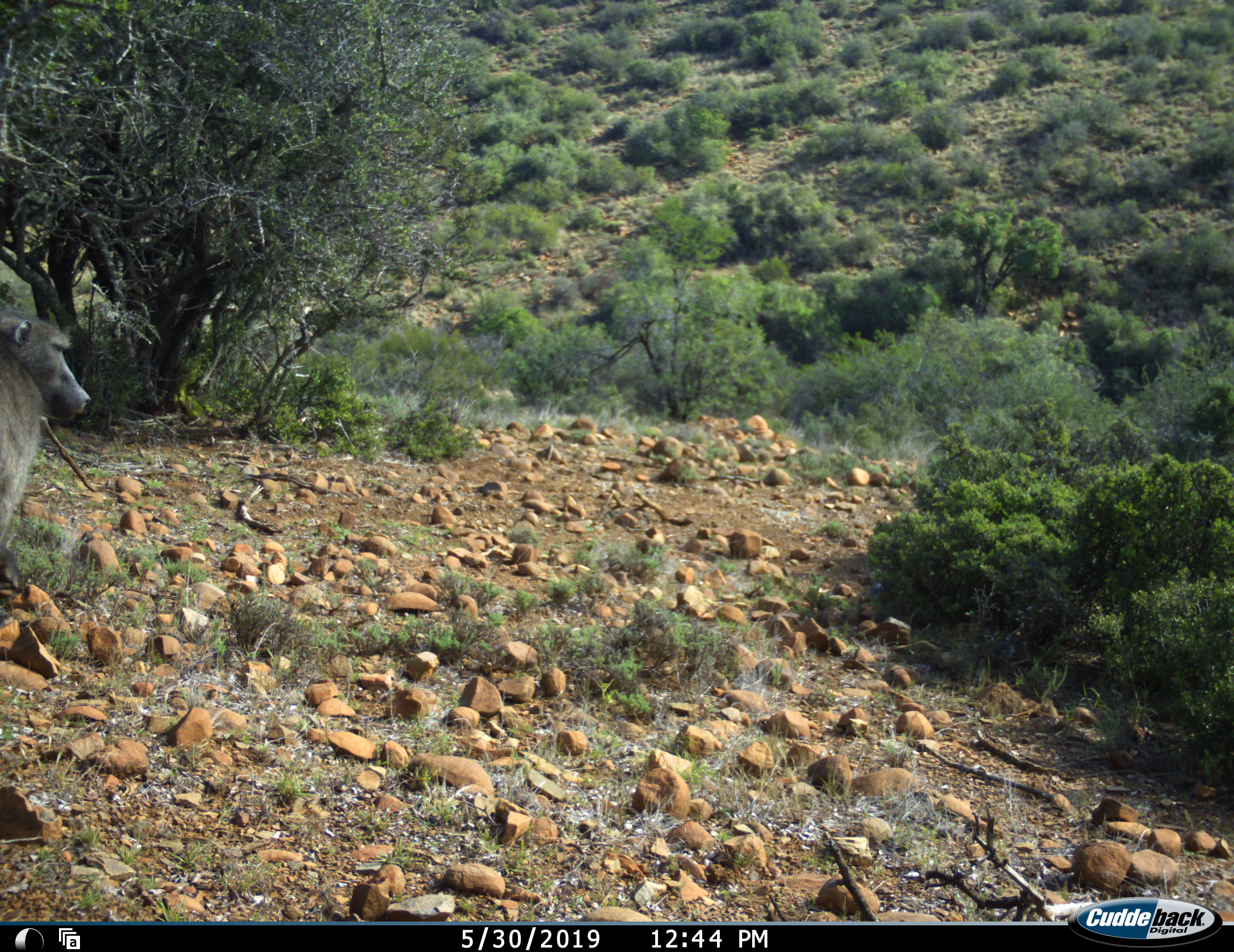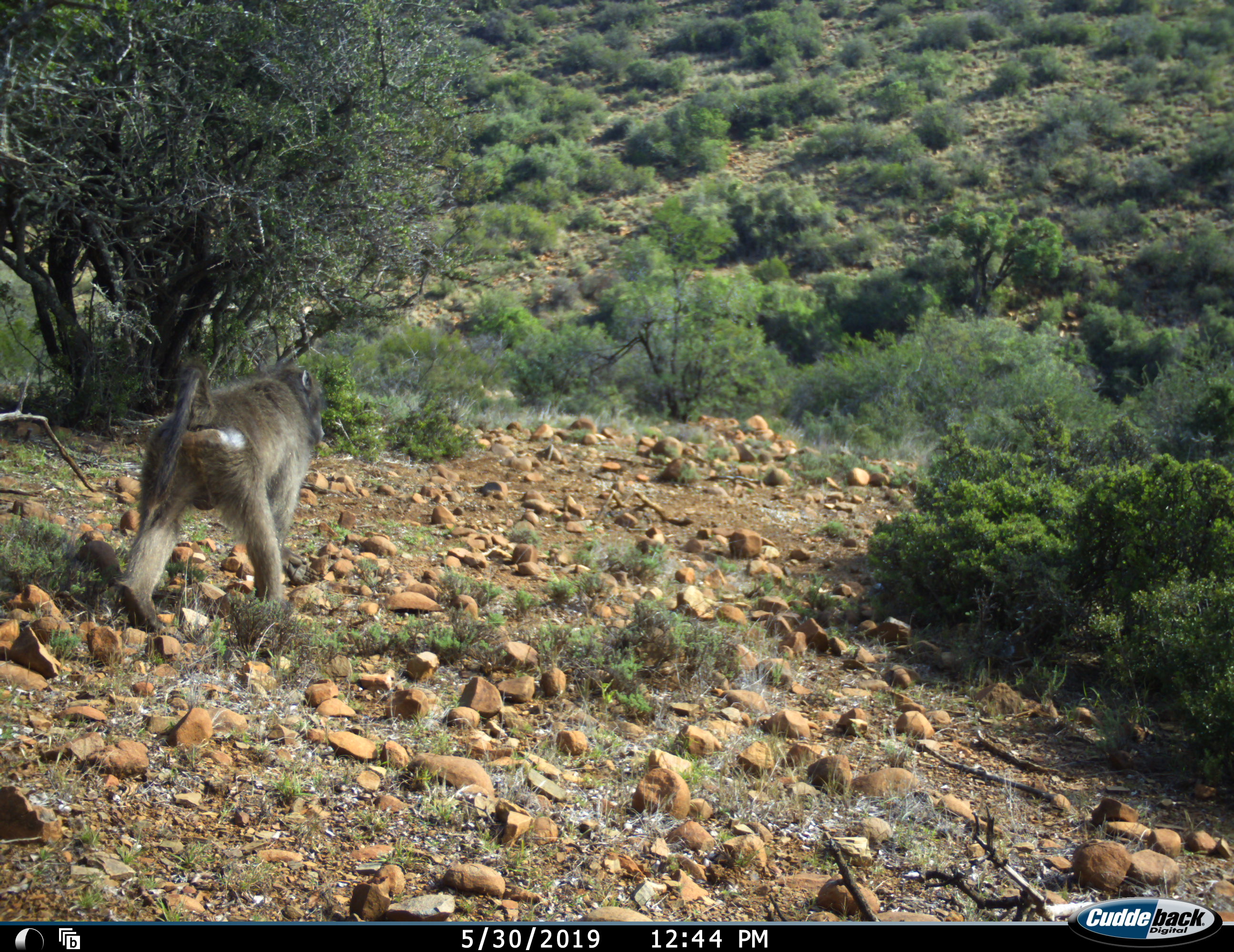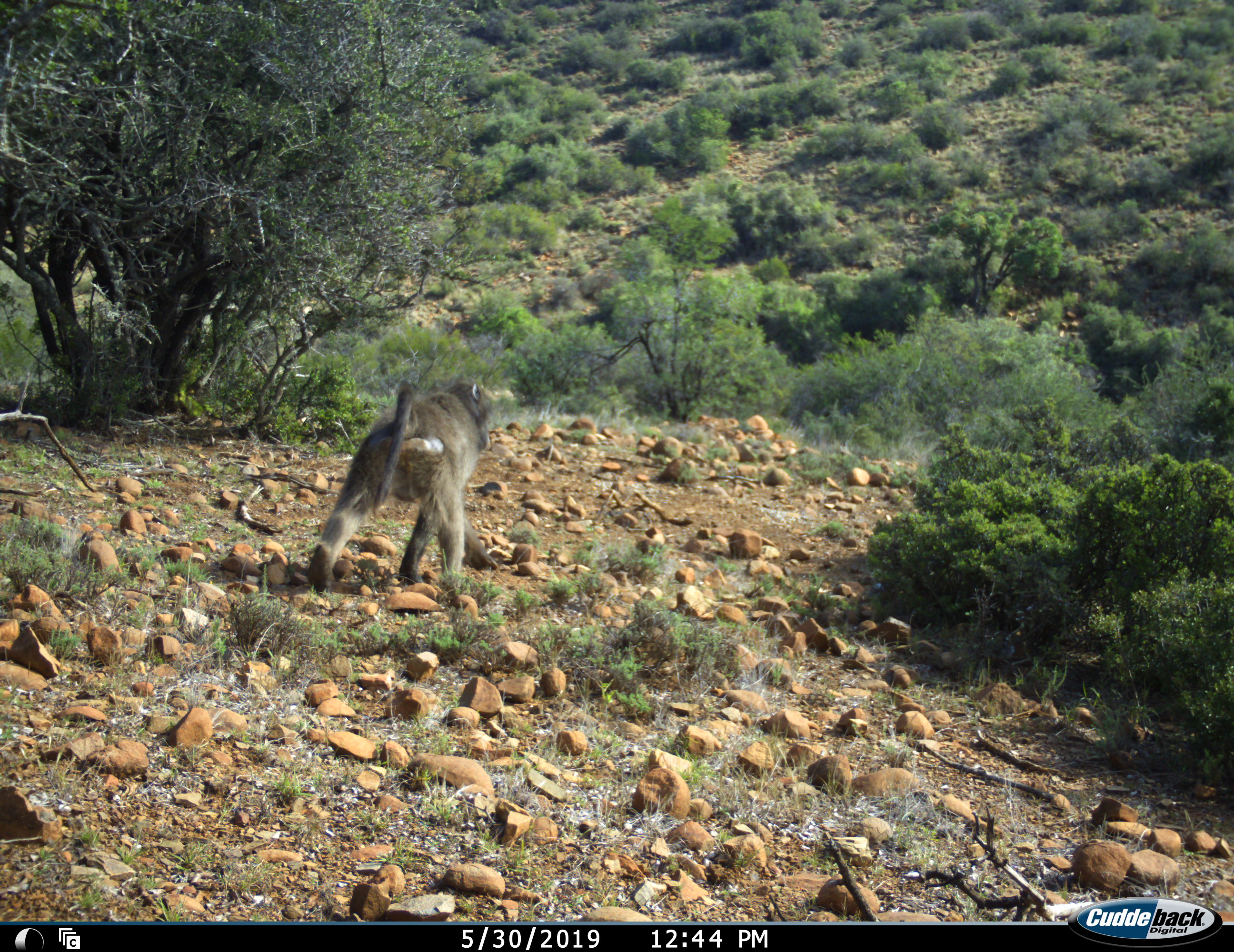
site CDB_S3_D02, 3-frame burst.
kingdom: Animalia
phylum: Chordata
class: Mammalia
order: Primates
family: Cercopithecidae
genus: Papio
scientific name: Papio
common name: baboon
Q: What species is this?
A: Baboon (Papio).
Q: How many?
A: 1.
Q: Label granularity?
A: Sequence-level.